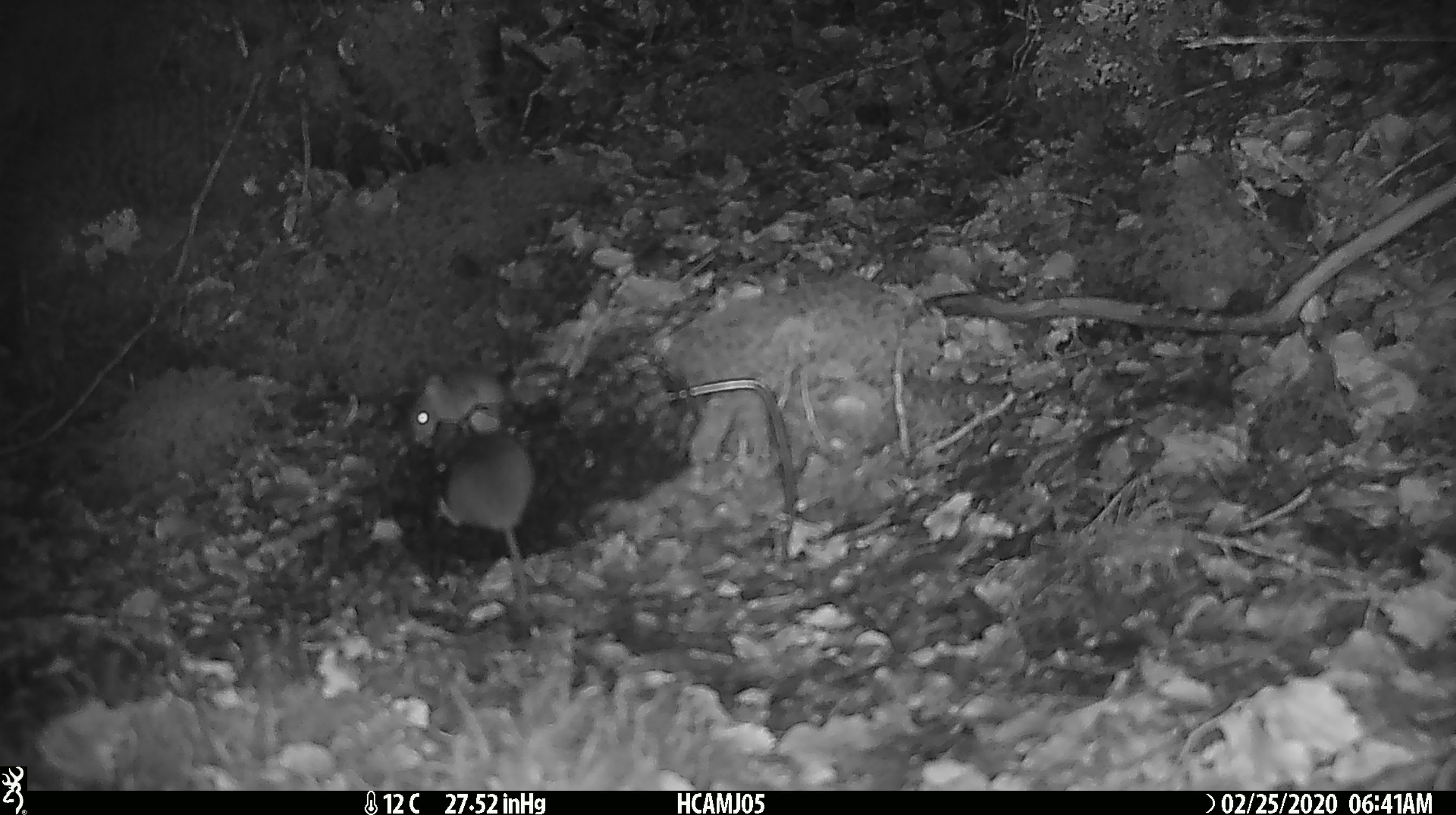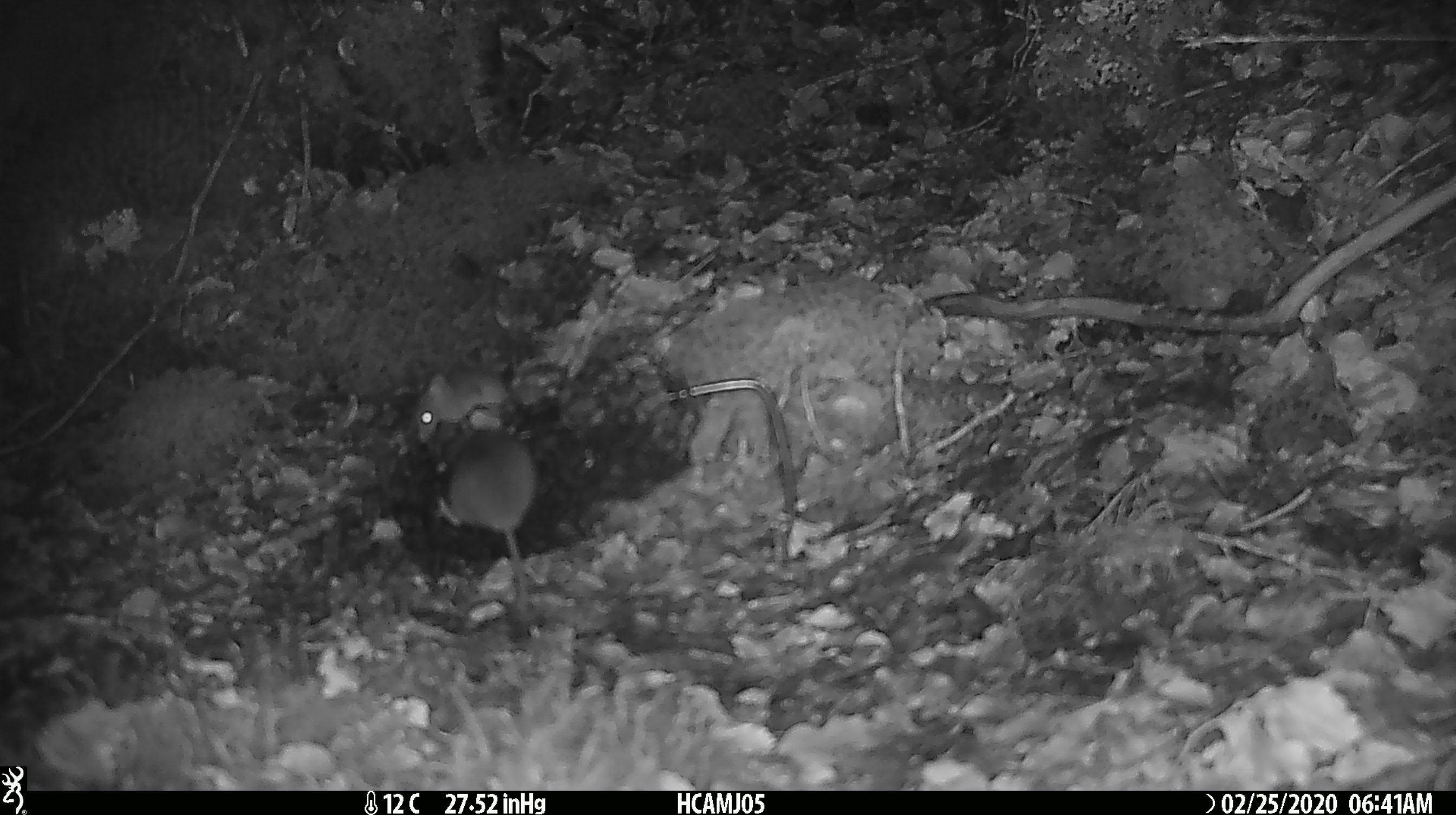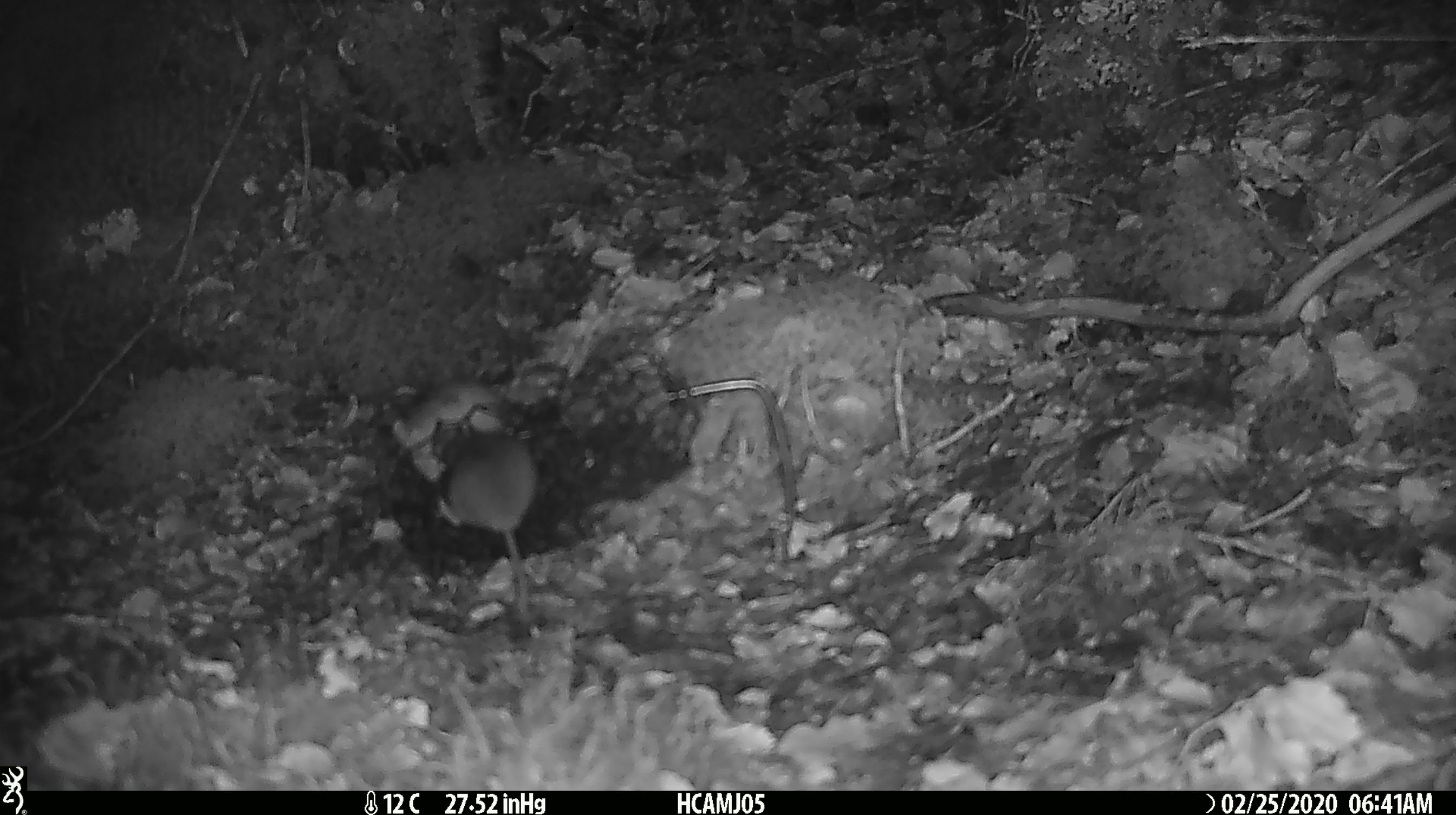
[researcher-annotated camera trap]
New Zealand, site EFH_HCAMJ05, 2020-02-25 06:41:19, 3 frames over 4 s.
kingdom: Animalia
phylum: Chordata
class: Mammalia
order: Rodentia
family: Muridae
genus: Mus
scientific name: Mus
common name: mouse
Mouse (Mus).